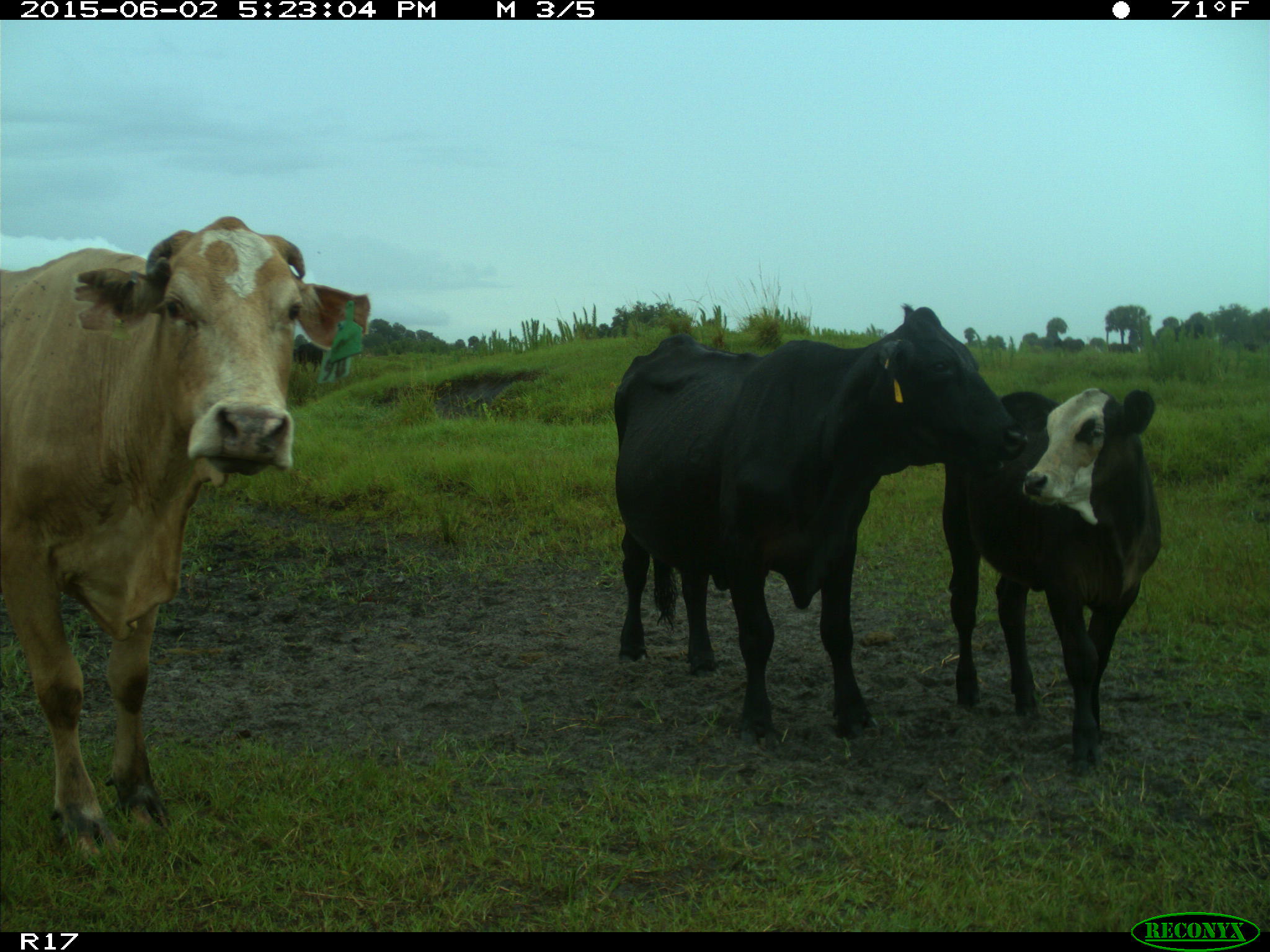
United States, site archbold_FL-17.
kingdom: Animalia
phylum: Chordata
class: Mammalia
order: Artiodactyla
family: Bovidae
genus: Bos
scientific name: Bos taurus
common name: domestic cow